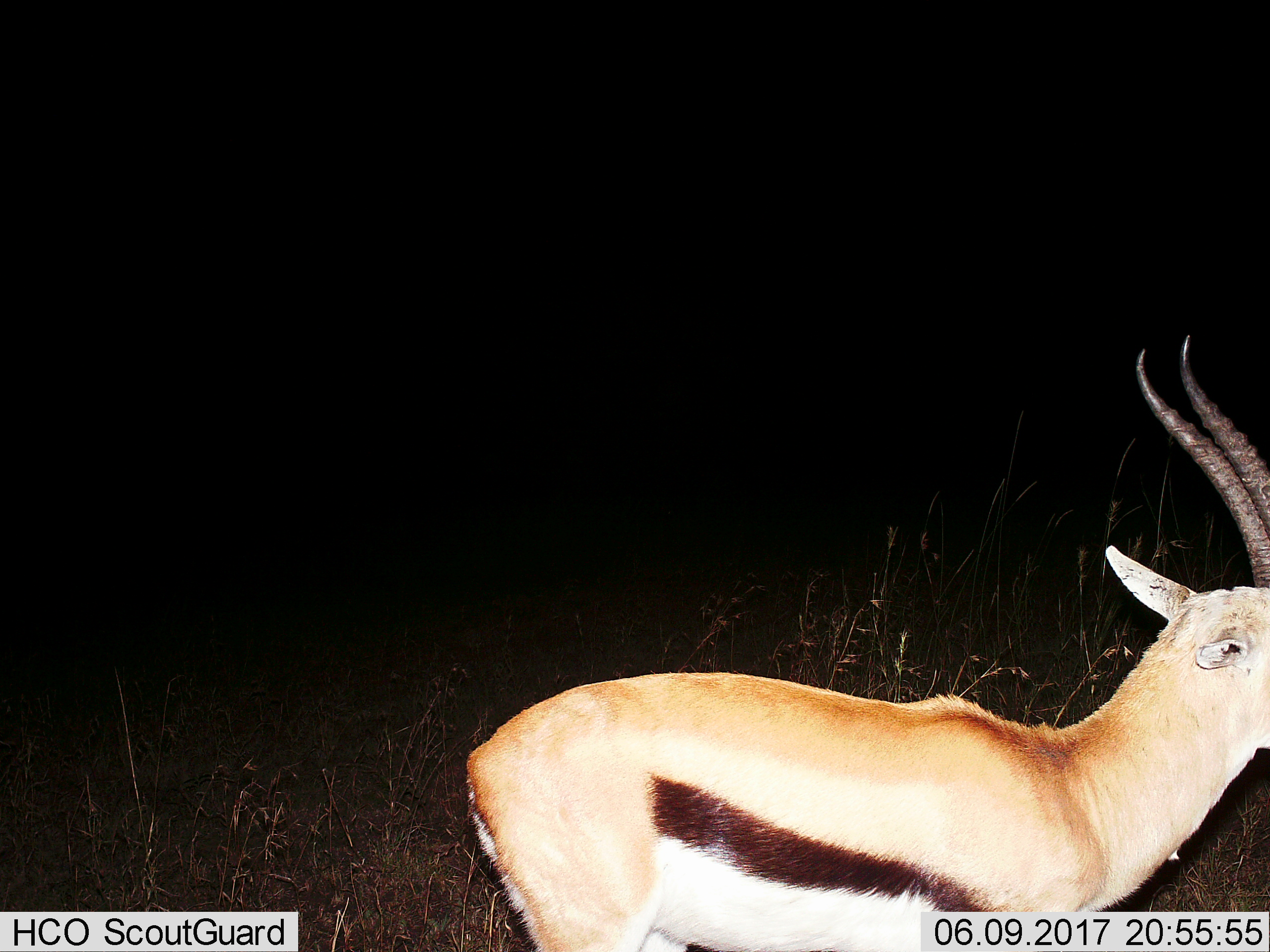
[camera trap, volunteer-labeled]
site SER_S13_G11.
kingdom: Animalia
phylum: Chordata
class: Mammalia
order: Artiodactyla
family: Bovidae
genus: Eudorcas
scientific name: Eudorcas thomsonii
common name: thomson's gazelle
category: gazellethomsons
Gazellethomsons (thomson's gazelle) (Eudorcas thomsonii), count 1. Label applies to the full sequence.